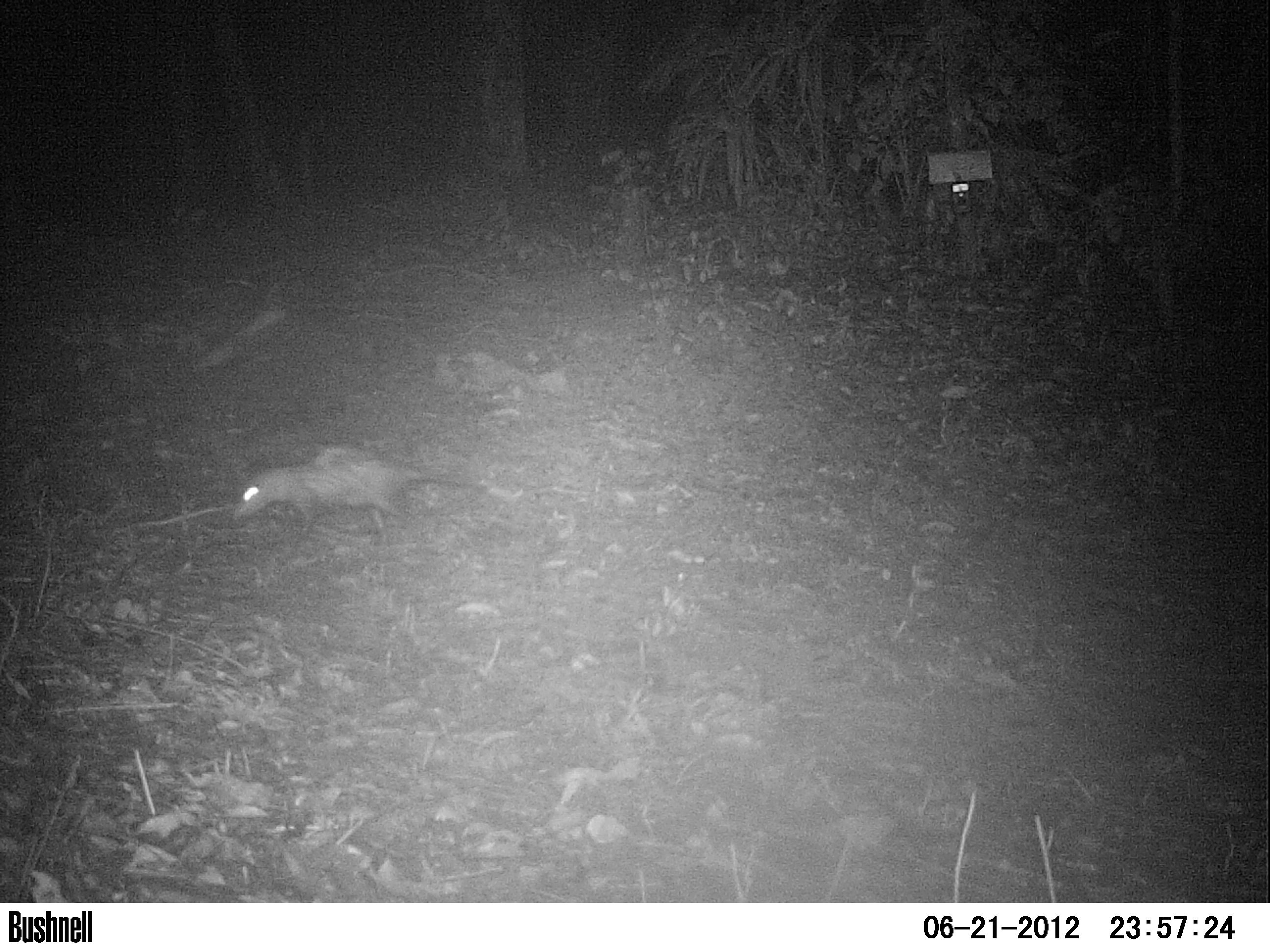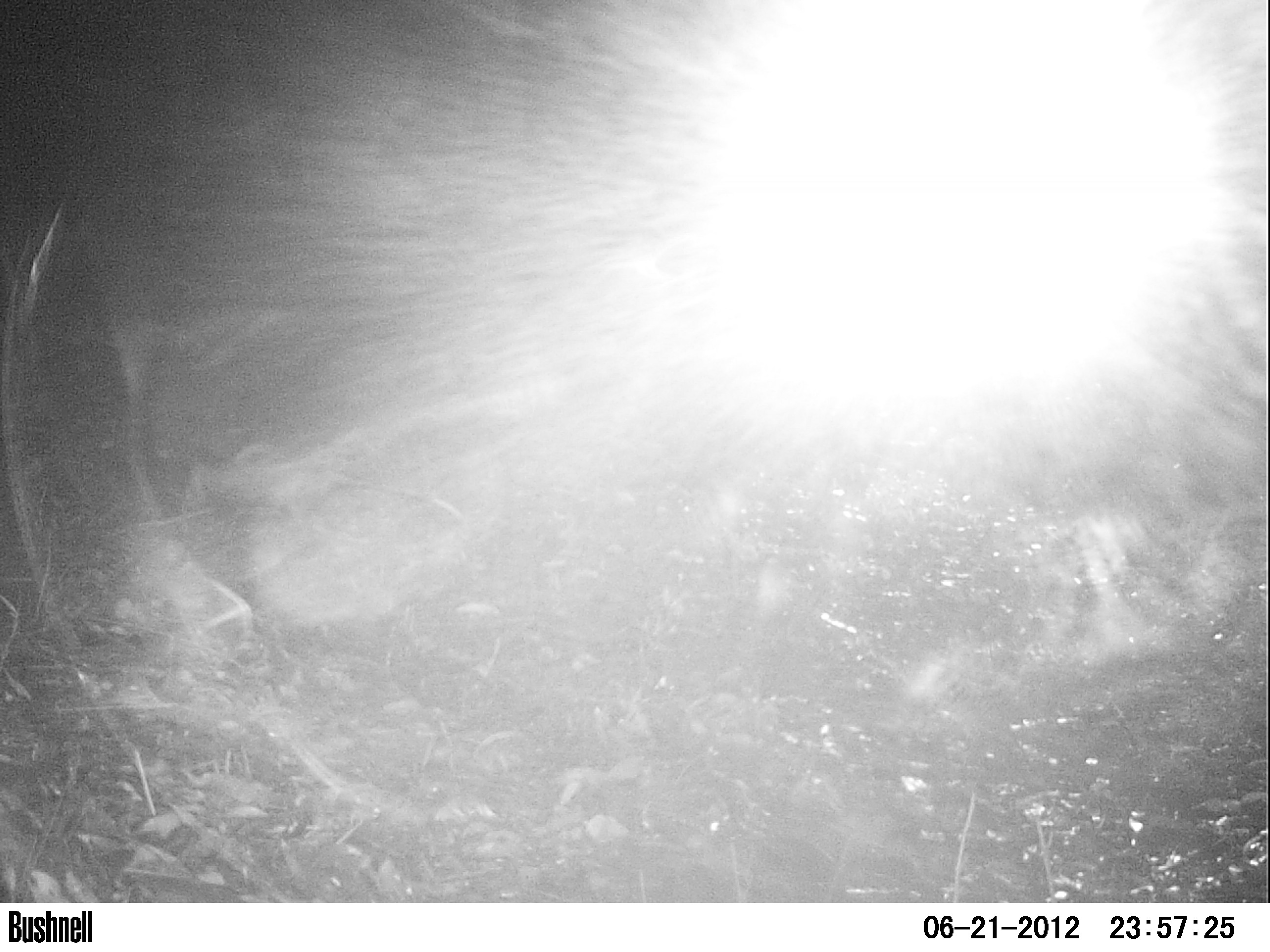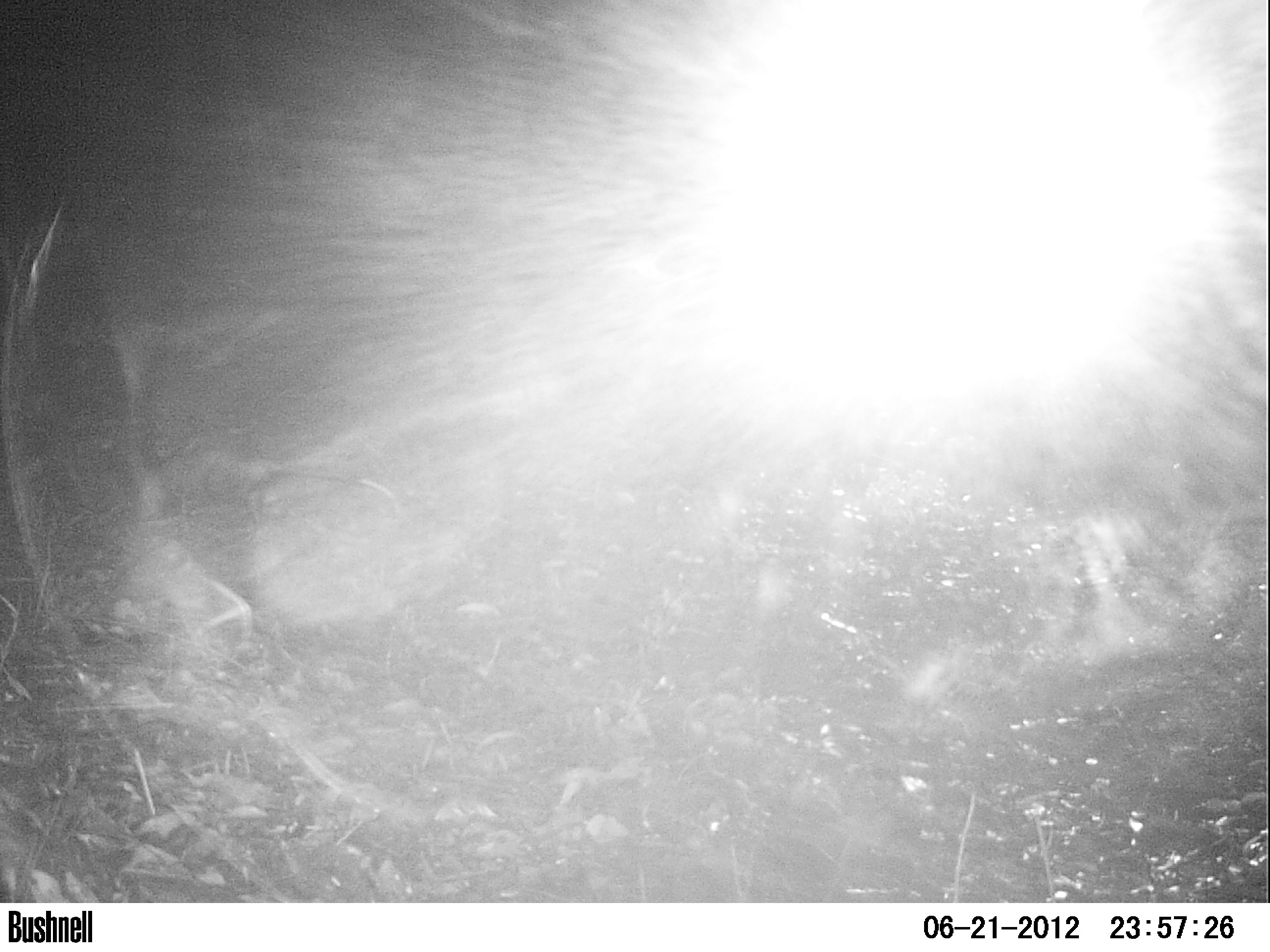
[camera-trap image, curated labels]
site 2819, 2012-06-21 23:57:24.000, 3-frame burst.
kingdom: Animalia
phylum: Chordata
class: Mammalia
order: Didelphimorphia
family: Didelphidae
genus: Didelphis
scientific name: Didelphis virginiana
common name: virginia opossum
Didelphis virginiana (virginia opossum), count 1, age adult.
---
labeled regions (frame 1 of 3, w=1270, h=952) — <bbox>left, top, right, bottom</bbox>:
didelphis virginiana: <bbox>231, 442, 514, 542</bbox>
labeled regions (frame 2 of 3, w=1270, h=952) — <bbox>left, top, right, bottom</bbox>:
didelphis virginiana: <bbox>181, 453, 463, 546</bbox>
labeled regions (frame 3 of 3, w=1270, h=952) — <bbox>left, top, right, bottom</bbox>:
didelphis virginiana: <bbox>134, 439, 393, 533</bbox>